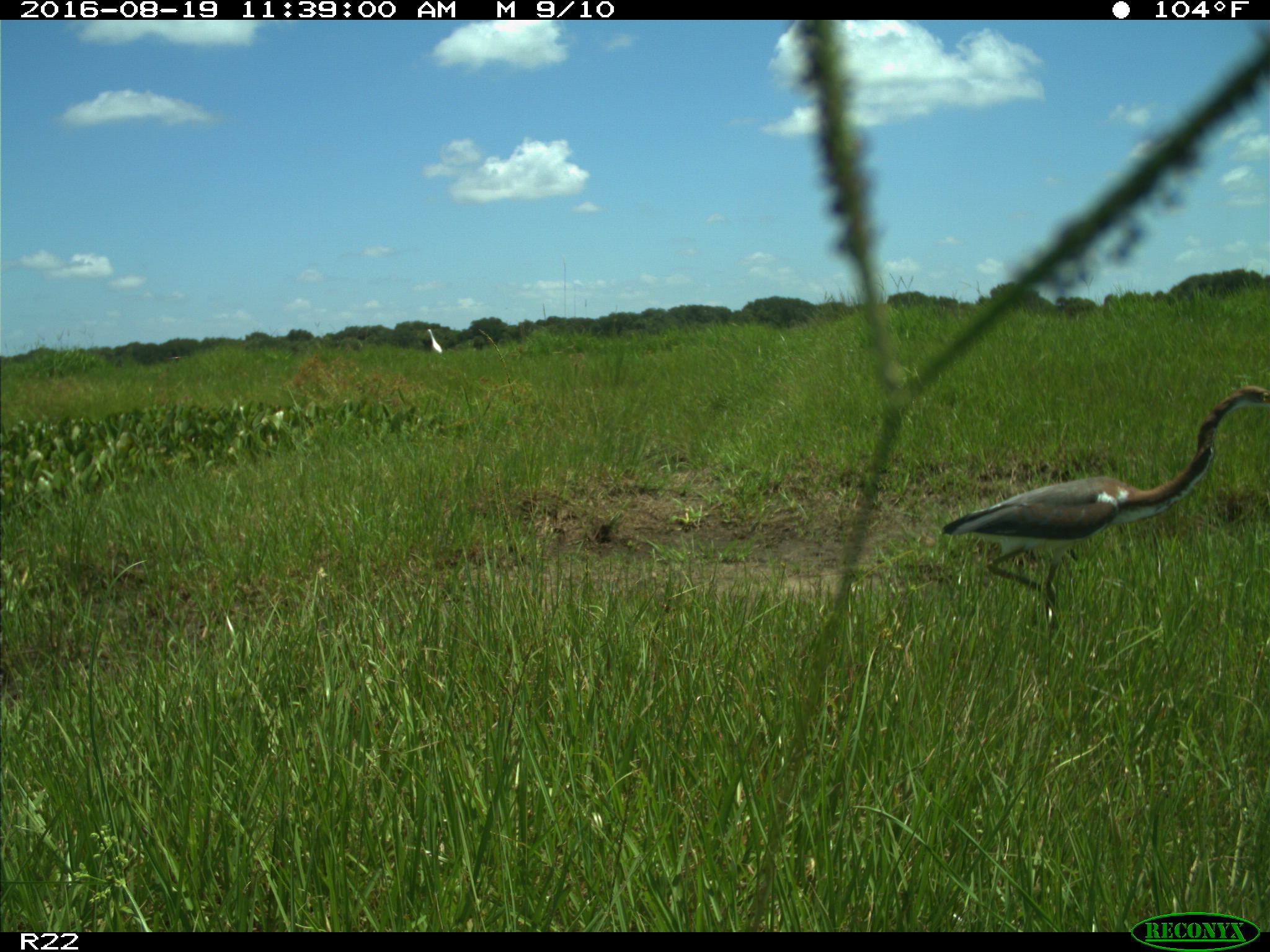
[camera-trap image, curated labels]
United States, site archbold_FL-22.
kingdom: Animalia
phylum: Chordata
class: Aves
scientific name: Aves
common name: birds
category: unidentified bird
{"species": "unidentified bird (birds) (Aves)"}